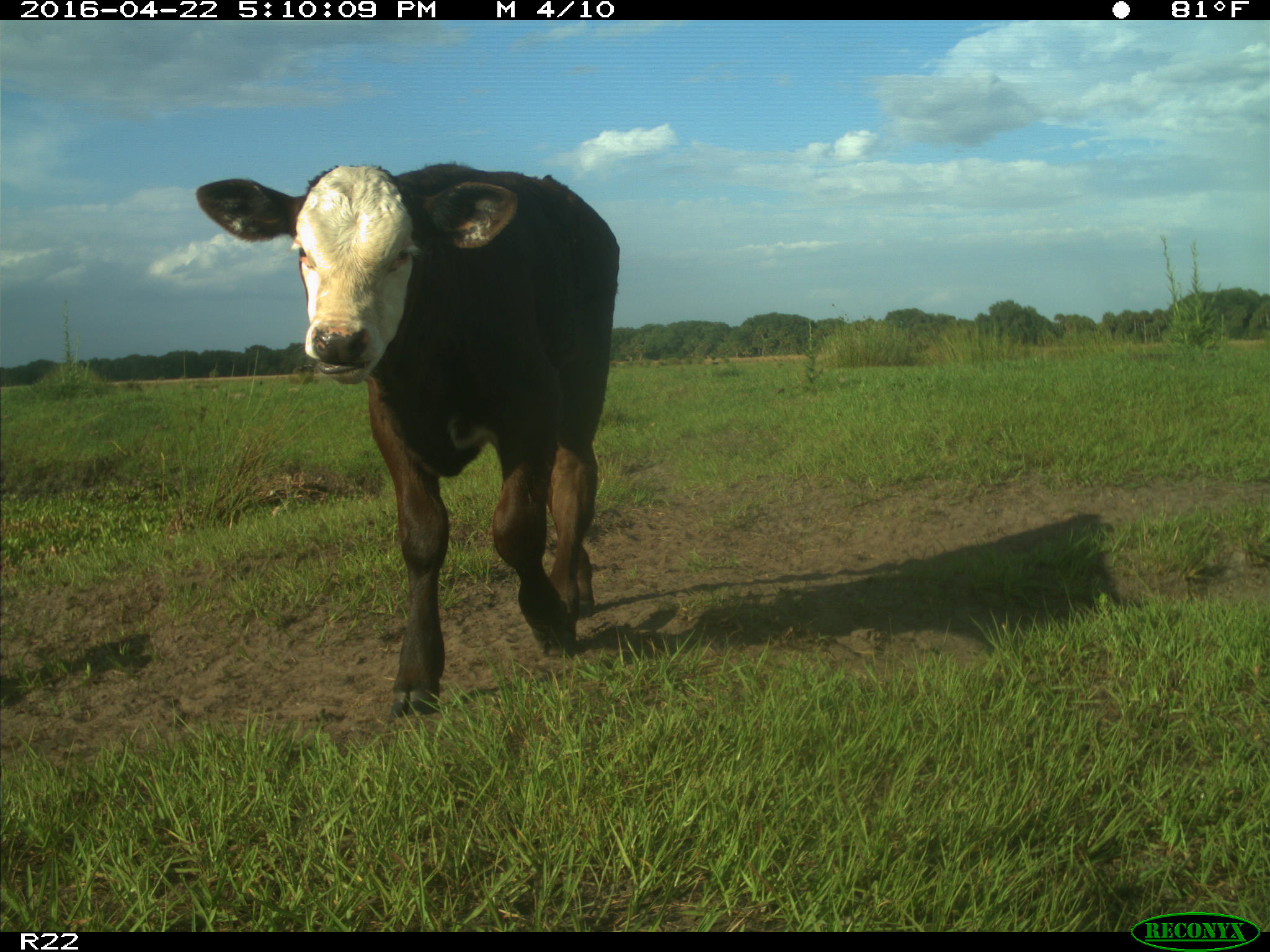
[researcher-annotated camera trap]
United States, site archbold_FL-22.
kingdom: Animalia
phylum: Chordata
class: Mammalia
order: Artiodactyla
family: Bovidae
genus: Bos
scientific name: Bos taurus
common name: domestic cow